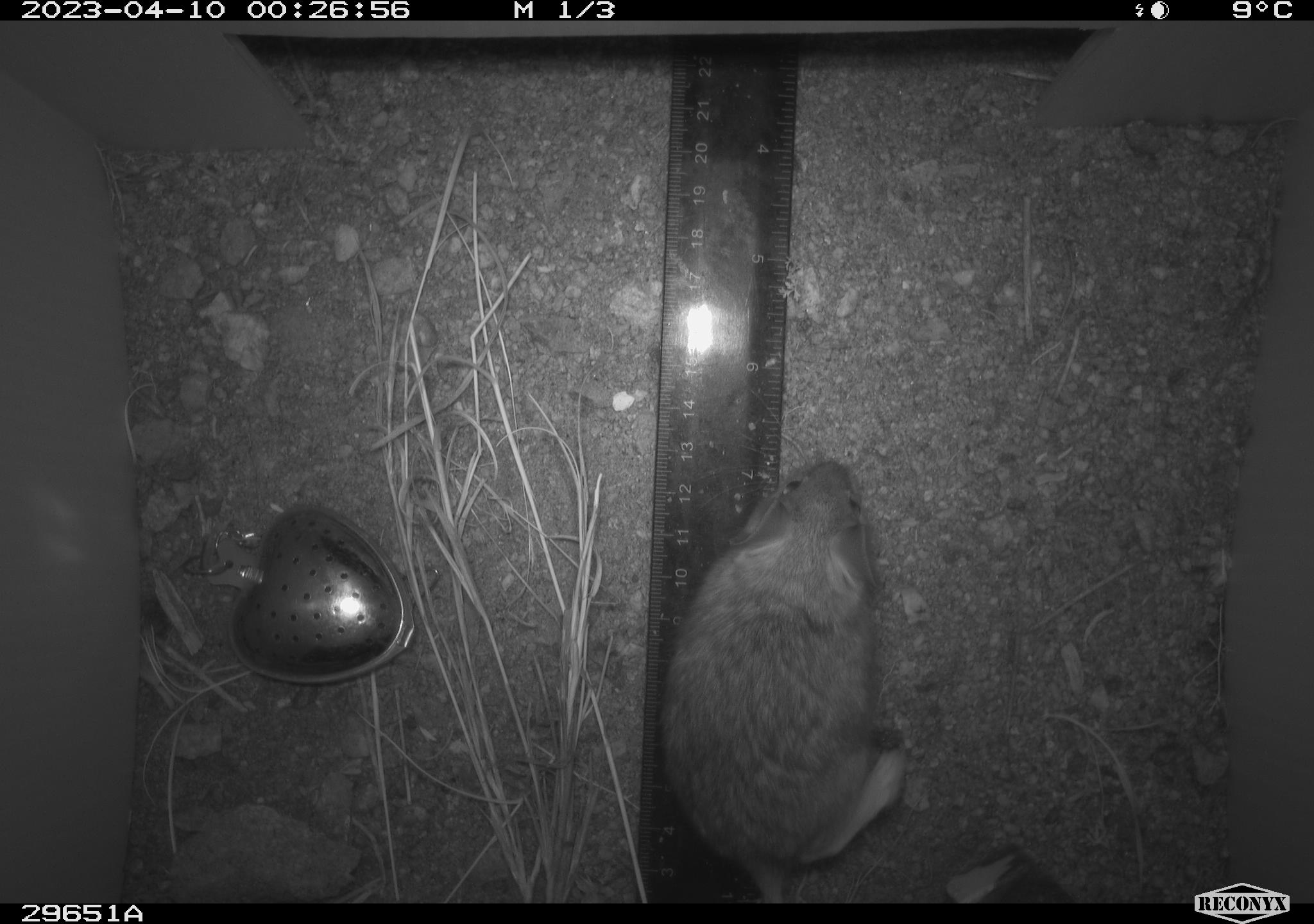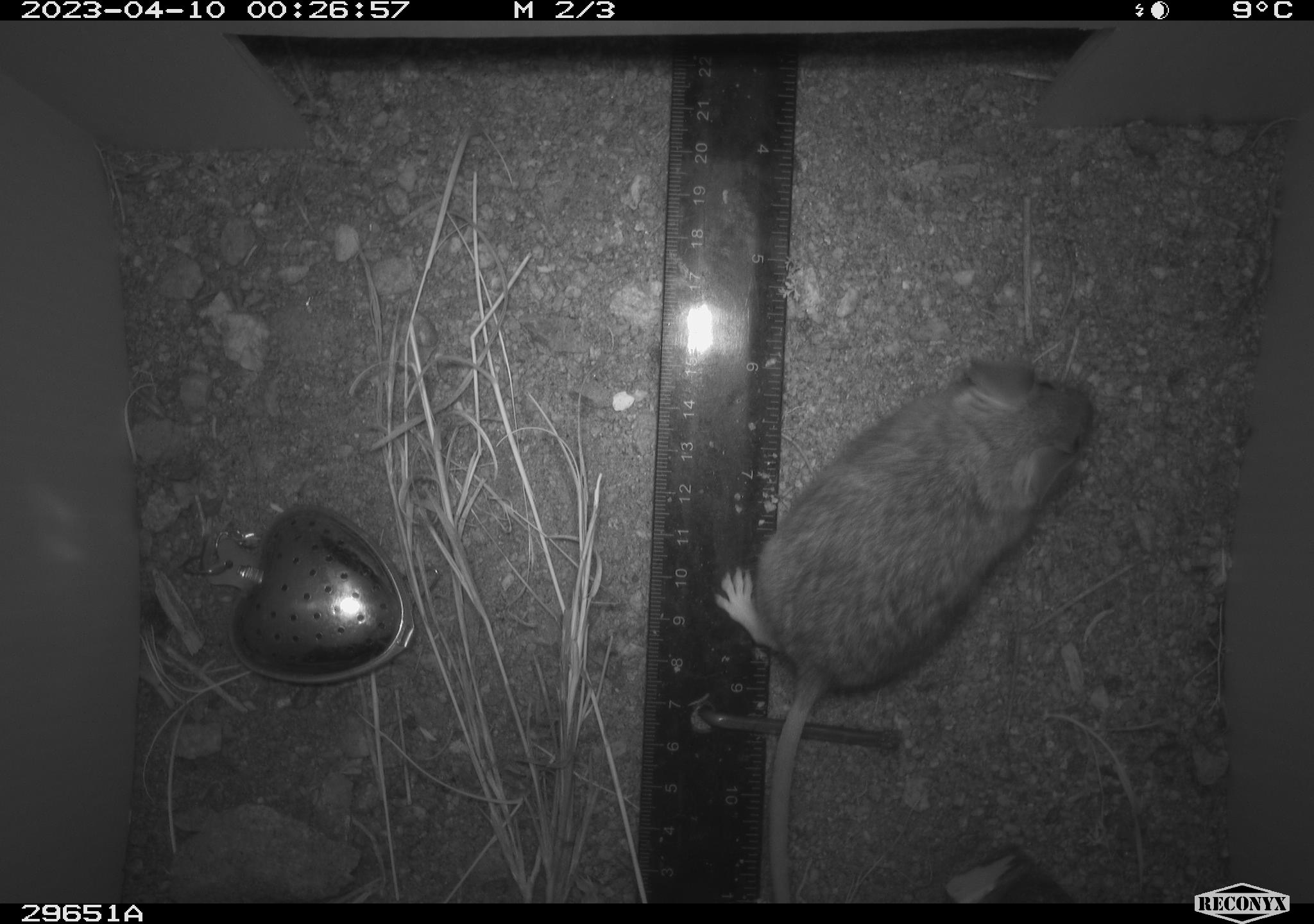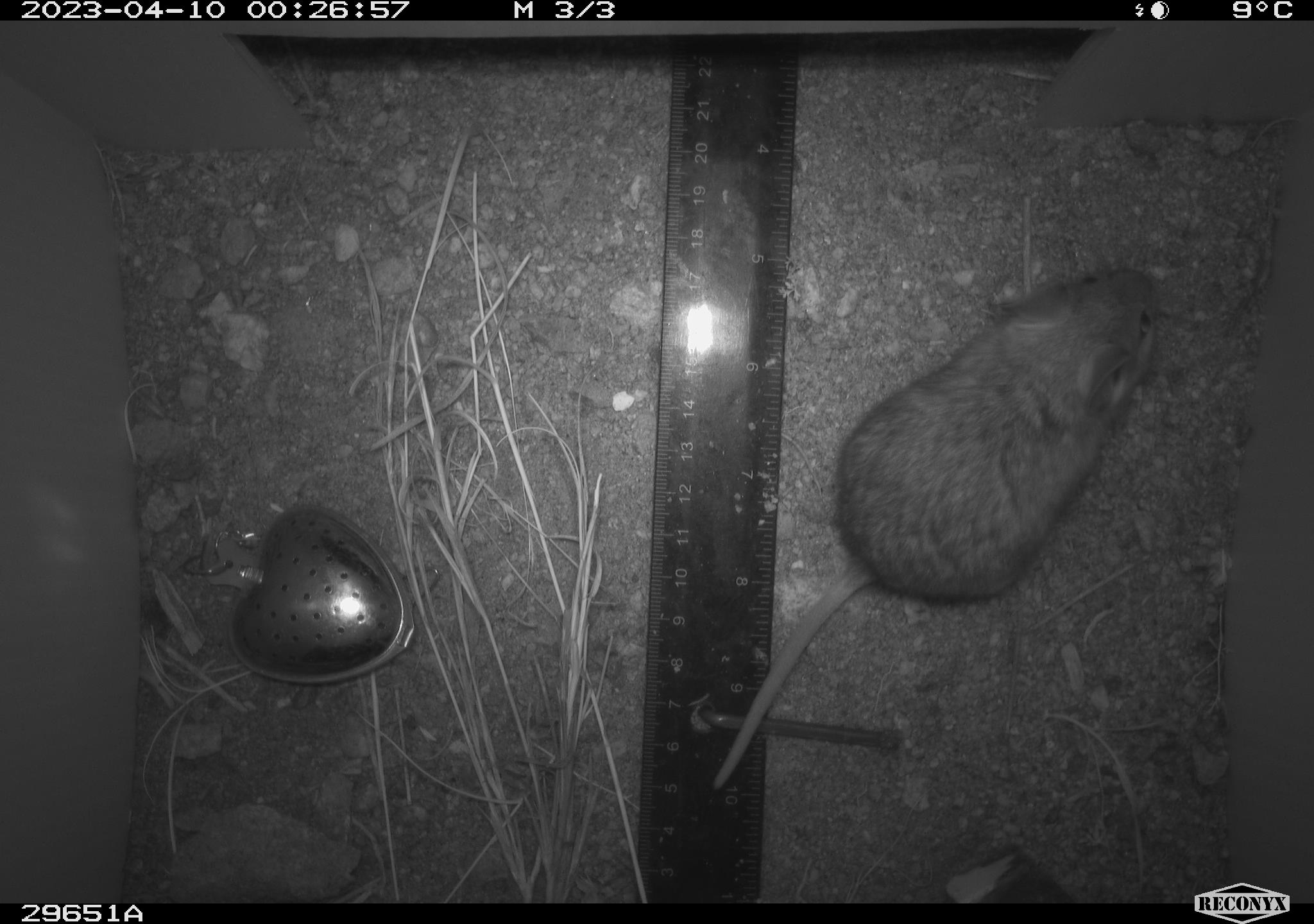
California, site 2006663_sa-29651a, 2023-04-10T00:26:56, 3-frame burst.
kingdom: Animalia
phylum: Chordata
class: Mammalia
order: Rodentia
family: Cricetidae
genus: Peromyscus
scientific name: Peromyscus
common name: deer mice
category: peromyscus species